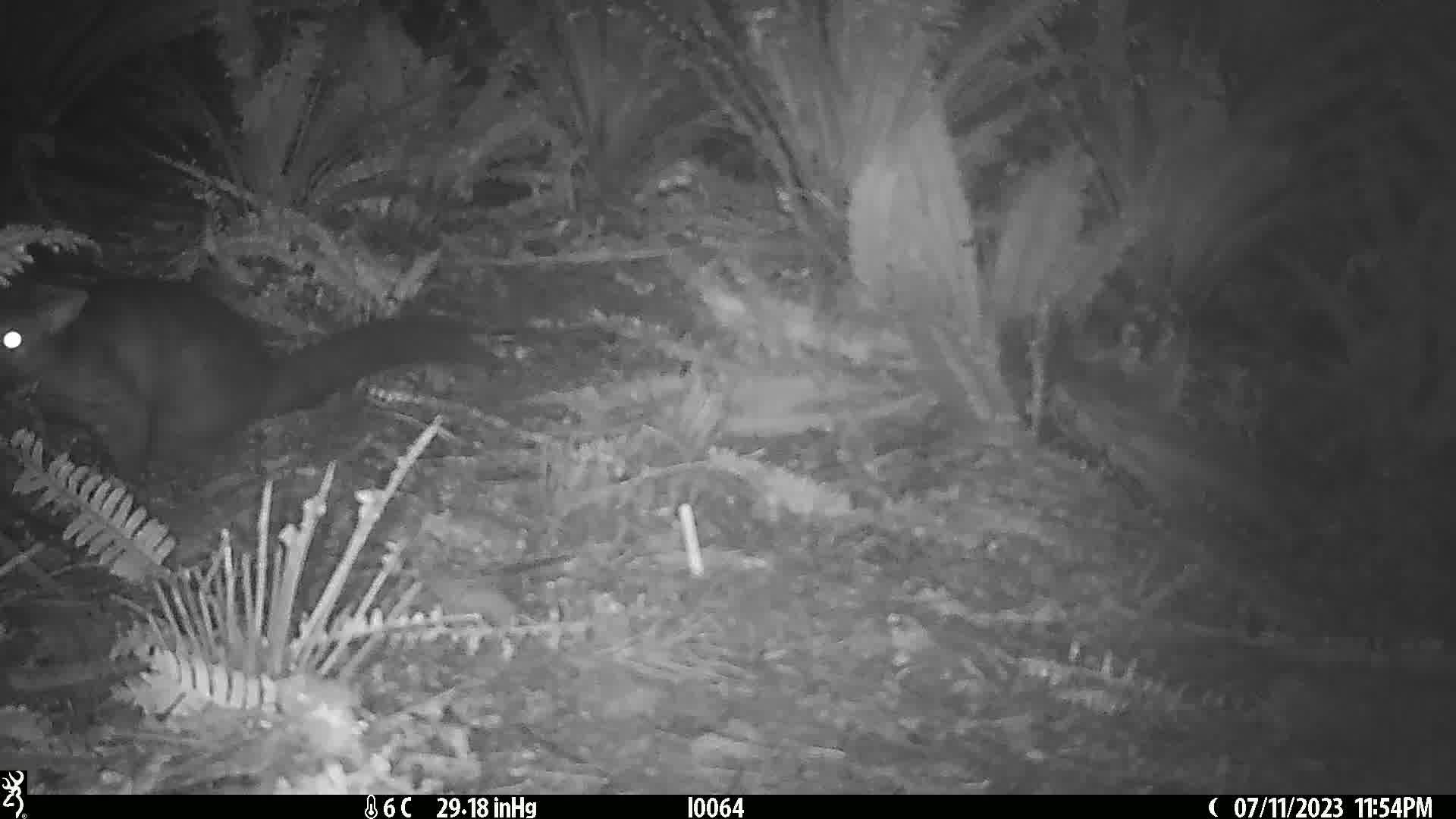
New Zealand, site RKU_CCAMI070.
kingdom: Animalia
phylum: Chordata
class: Mammalia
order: Diprotodontia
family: Phalangeridae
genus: Trichosurus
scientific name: Trichosurus vulpecula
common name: common brushtail possum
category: possum